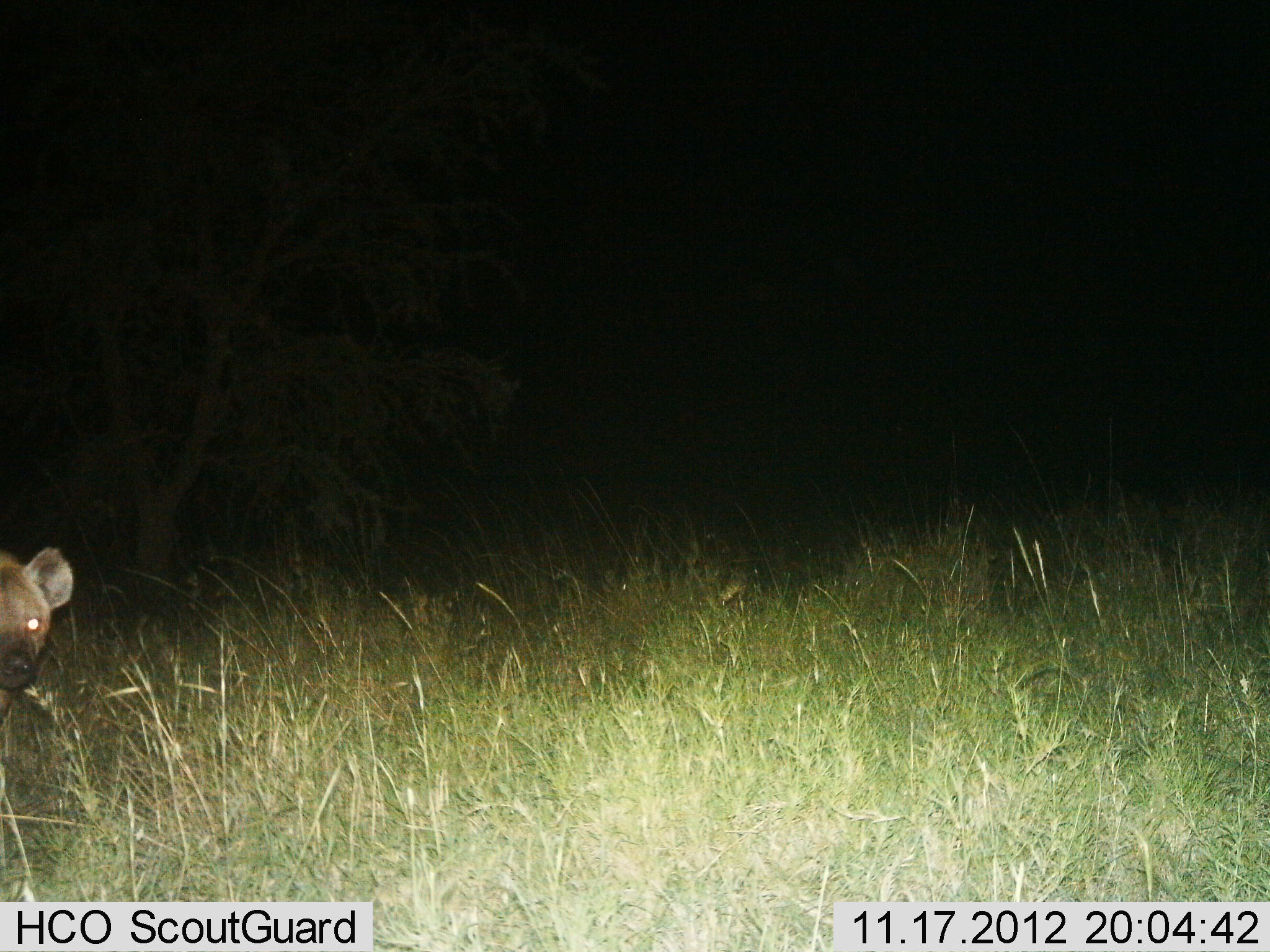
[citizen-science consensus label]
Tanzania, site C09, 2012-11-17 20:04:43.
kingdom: Animalia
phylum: Chordata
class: Mammalia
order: Carnivora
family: Hyaenidae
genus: Crocuta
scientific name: Crocuta crocuta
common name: spotted hyena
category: hyenaspotted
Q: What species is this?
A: Hyenaspotted (spotted hyena) (Crocuta crocuta).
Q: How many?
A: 1.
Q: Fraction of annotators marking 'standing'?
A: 91%.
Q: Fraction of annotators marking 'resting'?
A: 0%.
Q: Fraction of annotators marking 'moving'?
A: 9%.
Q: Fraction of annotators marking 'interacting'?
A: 0%.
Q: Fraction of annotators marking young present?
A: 0%.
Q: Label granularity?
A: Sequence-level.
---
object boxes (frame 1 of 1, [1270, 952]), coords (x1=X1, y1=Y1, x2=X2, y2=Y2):
animal: (x1=0, y1=546, x2=77, y2=727)